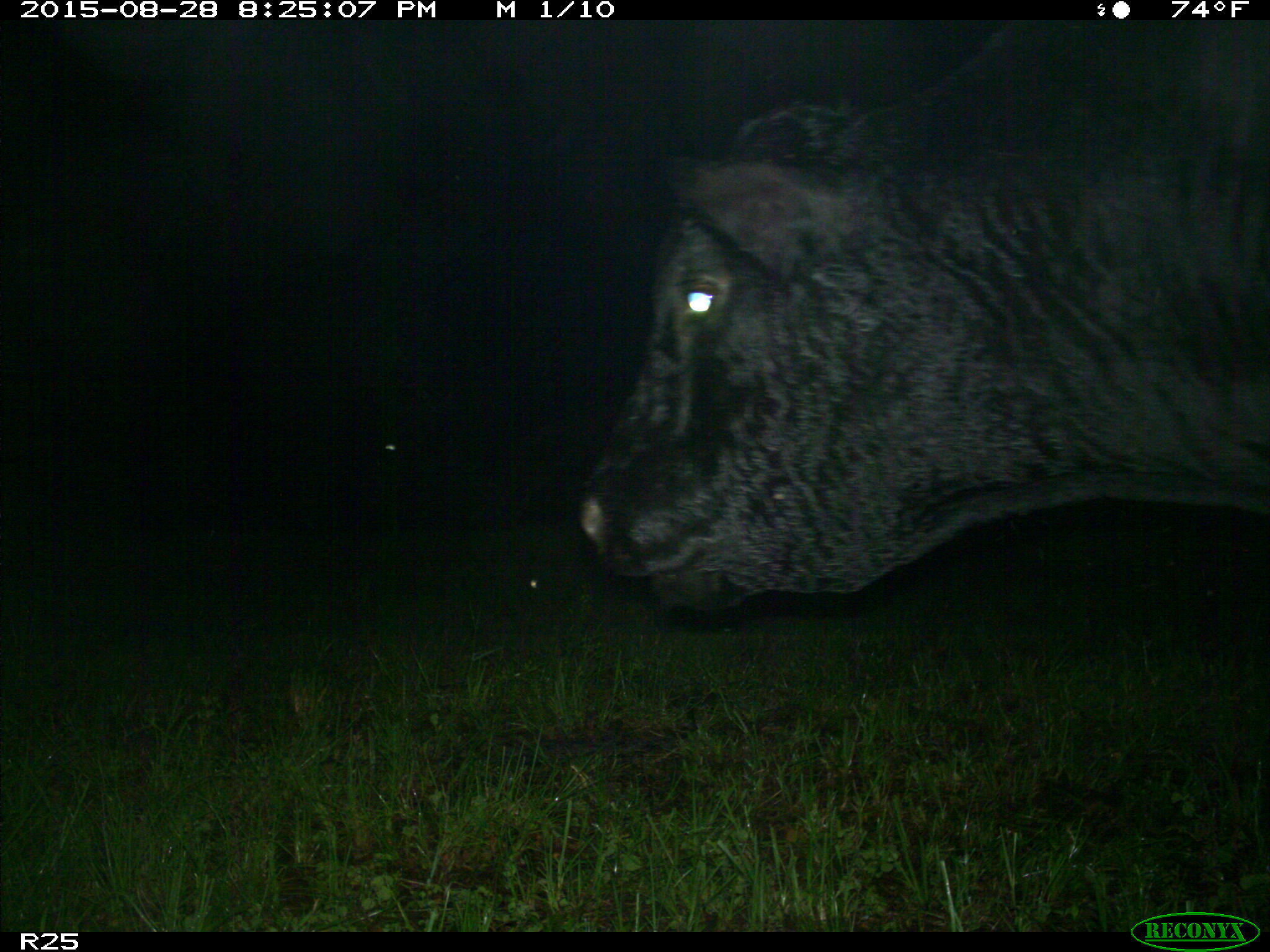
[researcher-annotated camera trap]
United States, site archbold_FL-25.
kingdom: Animalia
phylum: Chordata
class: Mammalia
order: Artiodactyla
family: Bovidae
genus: Bos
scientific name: Bos taurus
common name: domestic cow